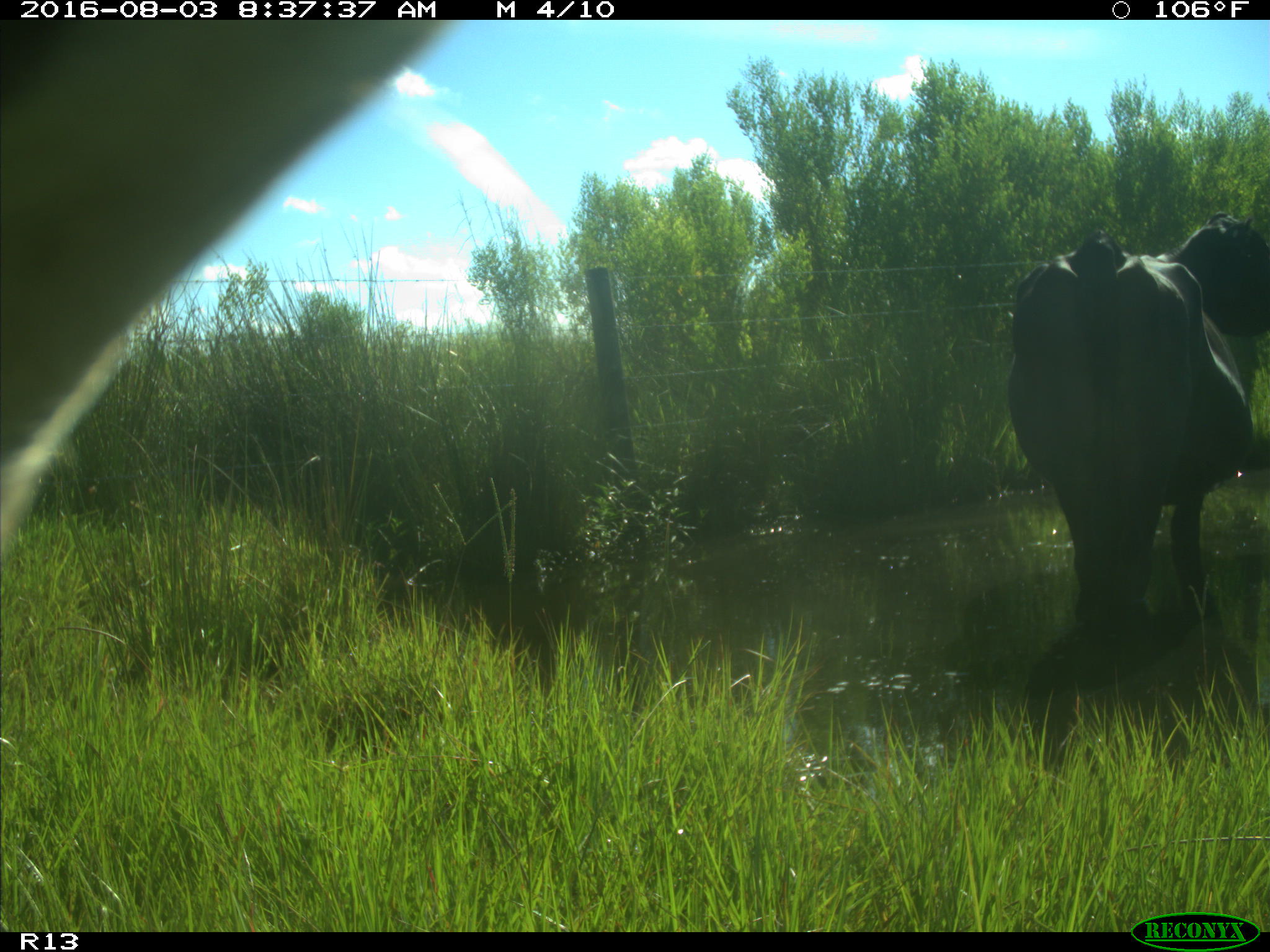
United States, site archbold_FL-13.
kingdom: Animalia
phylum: Chordata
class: Mammalia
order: Artiodactyla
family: Bovidae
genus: Bos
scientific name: Bos taurus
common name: domestic cow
Bos taurus (domestic cow).